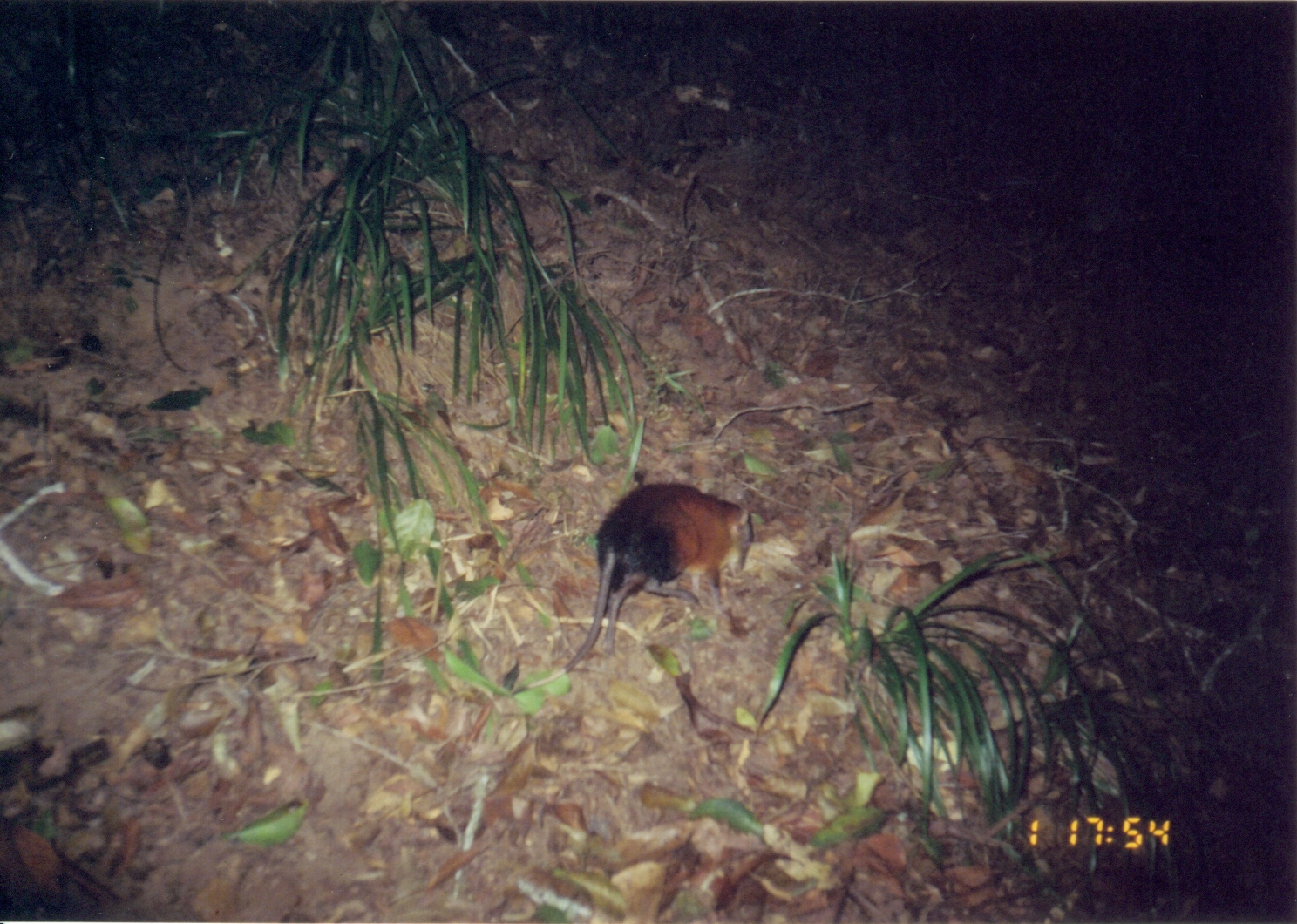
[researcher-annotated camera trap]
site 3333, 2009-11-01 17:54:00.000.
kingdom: Animalia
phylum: Chordata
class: Mammalia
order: Macroscelidea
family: Macroscelididae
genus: Rhynchocyon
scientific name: Rhynchocyon udzungwensis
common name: grey-faced sengi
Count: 1.